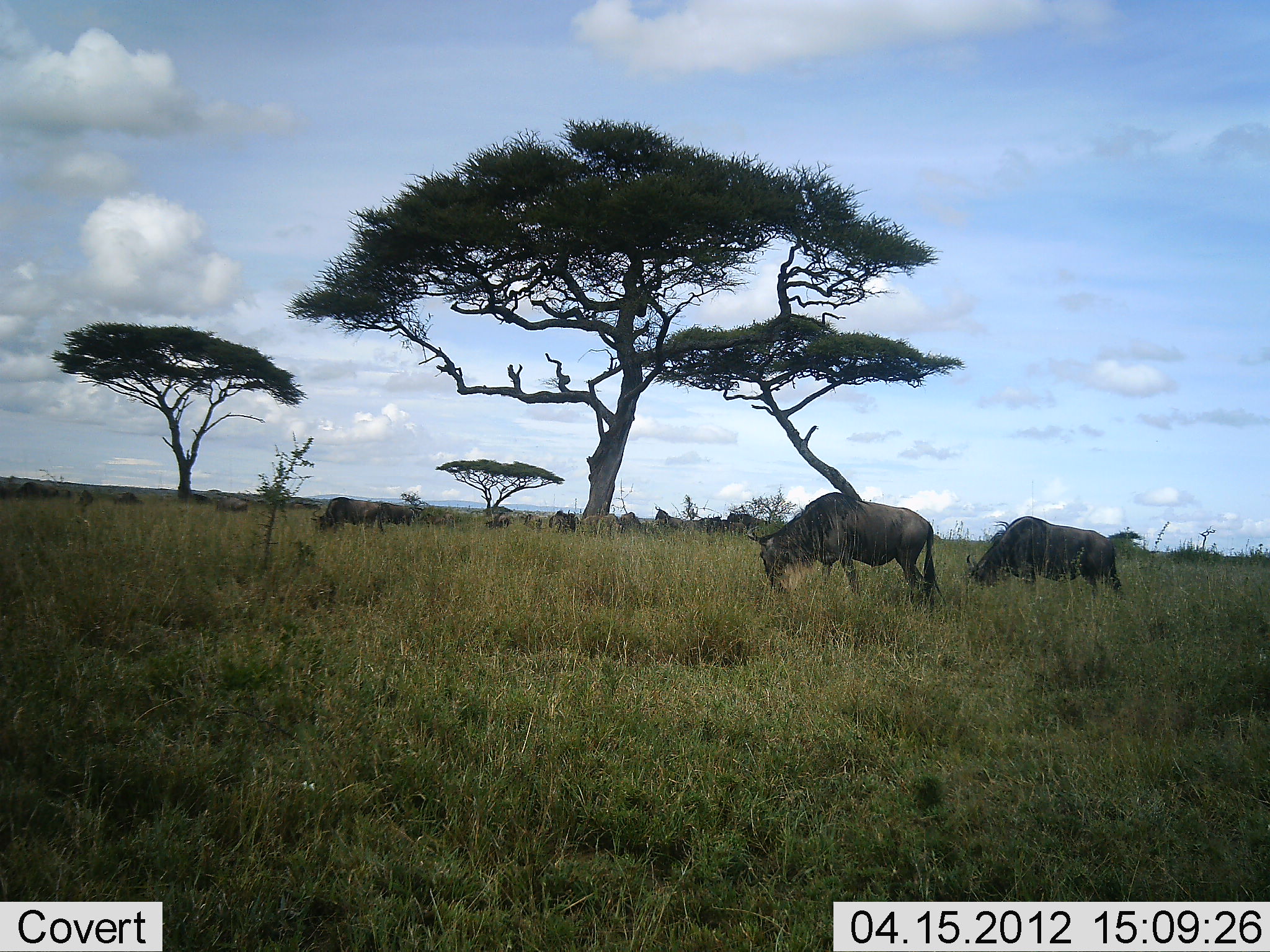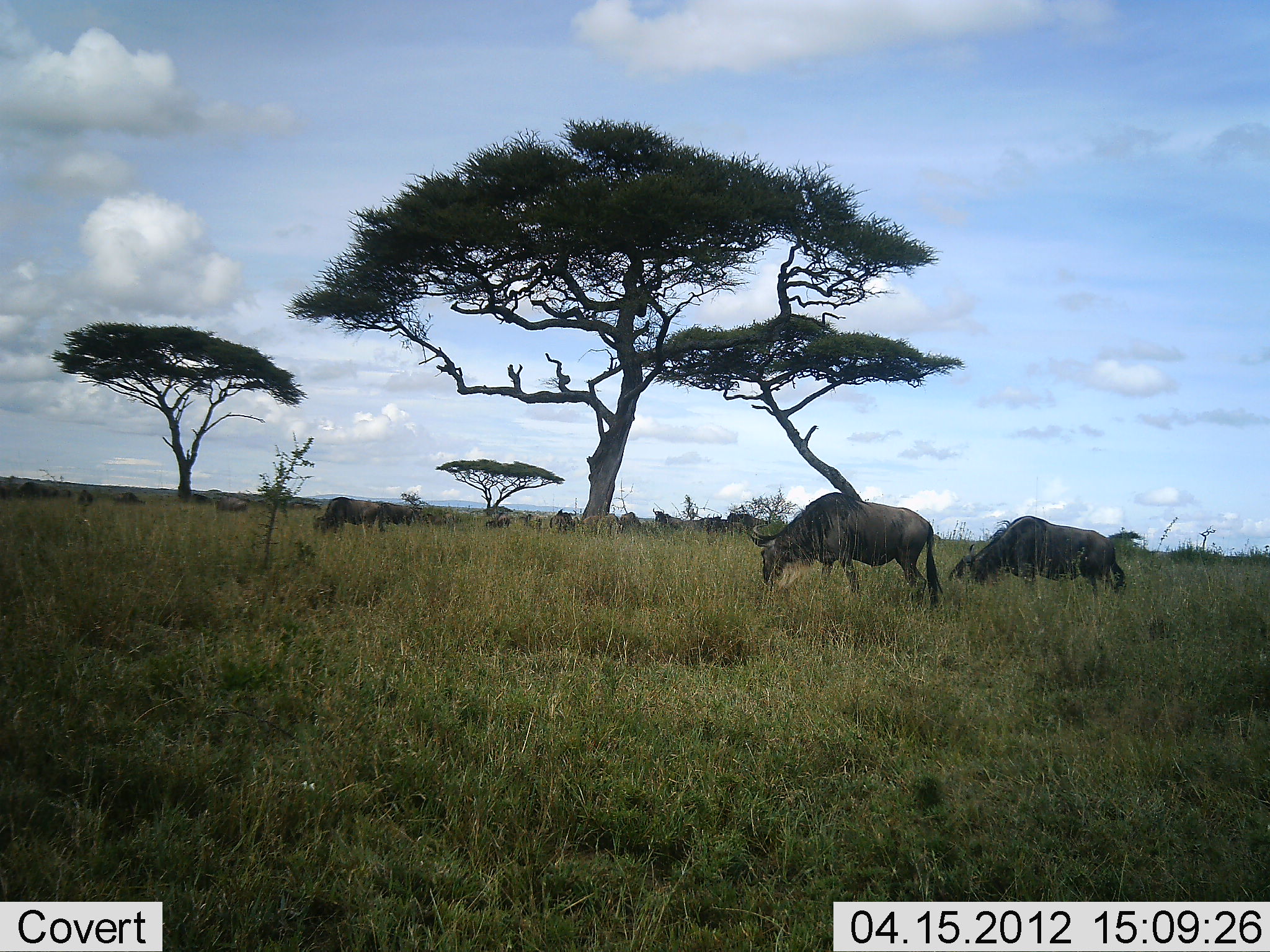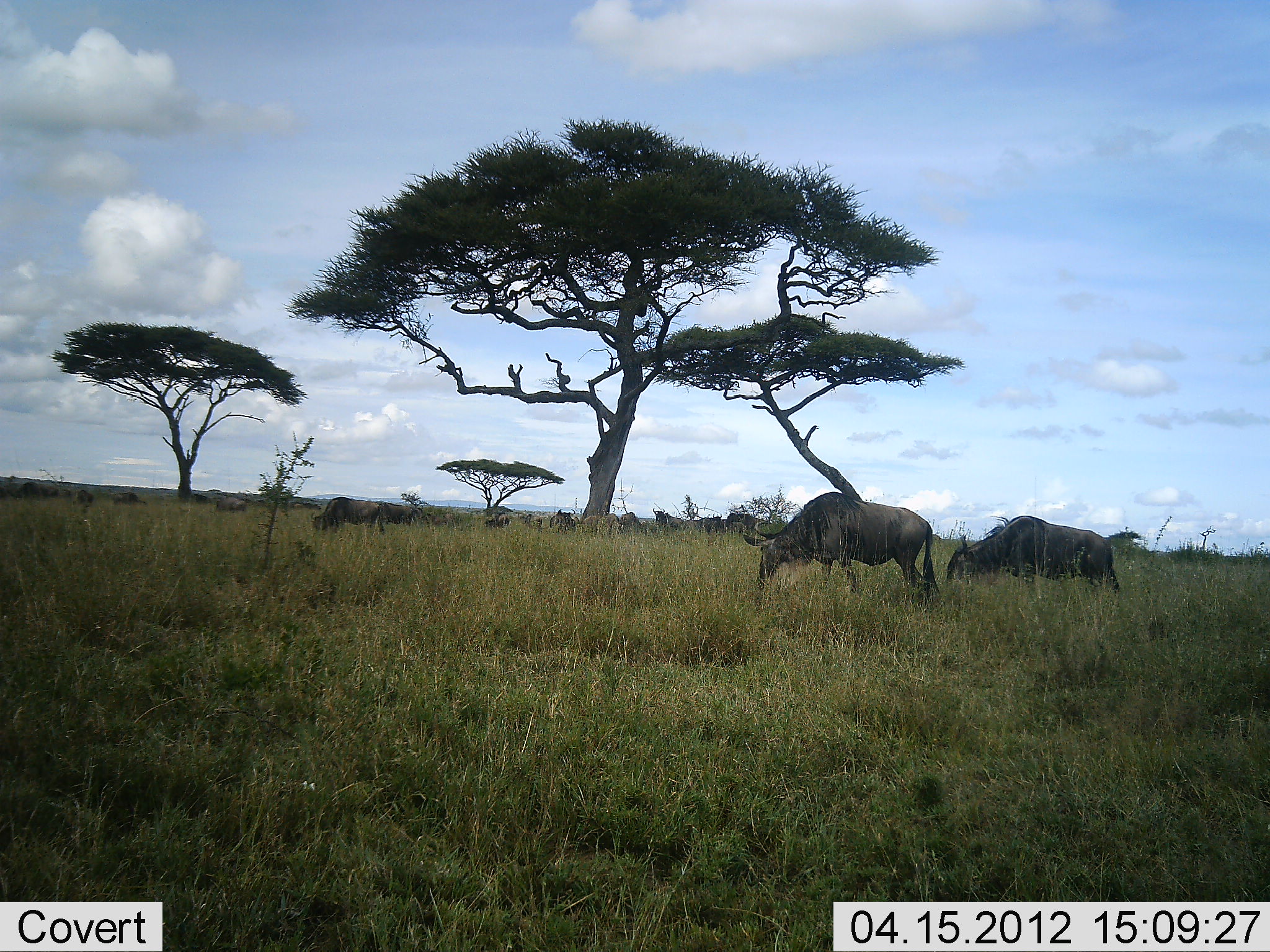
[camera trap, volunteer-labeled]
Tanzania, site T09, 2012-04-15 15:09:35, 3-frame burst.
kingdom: Animalia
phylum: Chordata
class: Mammalia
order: Artiodactyla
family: Bovidae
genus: Connochaetes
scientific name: Connochaetes taurinus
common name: blue wildebeest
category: wildebeest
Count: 11-50.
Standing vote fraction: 52%.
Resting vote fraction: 8%.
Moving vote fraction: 12%.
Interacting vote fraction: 0%.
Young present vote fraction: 0%.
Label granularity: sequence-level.